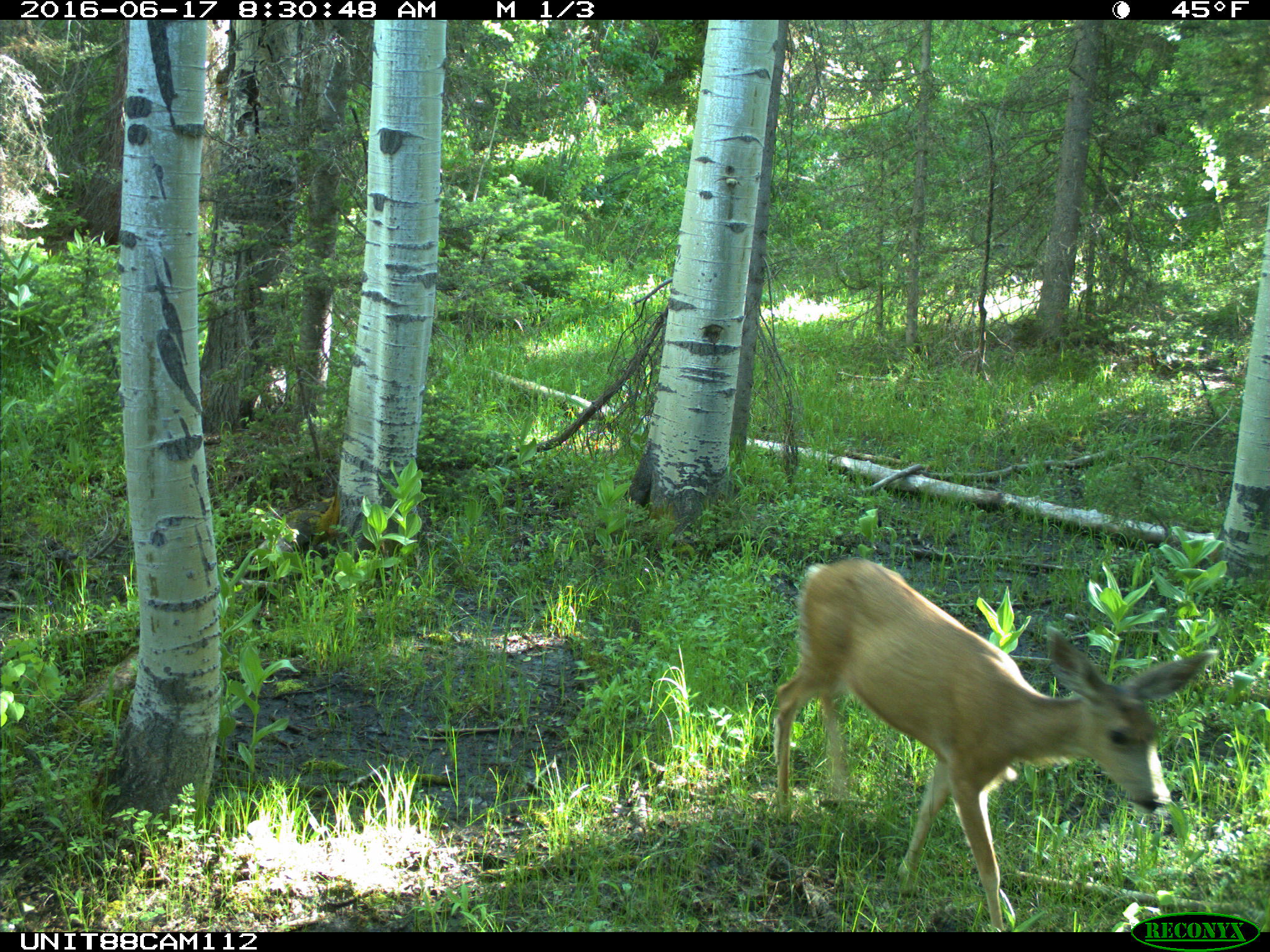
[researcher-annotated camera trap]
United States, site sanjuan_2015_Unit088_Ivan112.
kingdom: Animalia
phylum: Chordata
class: Mammalia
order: Artiodactyla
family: Cervidae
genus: Odocoileus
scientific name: Odocoileus hemionus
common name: mule deer